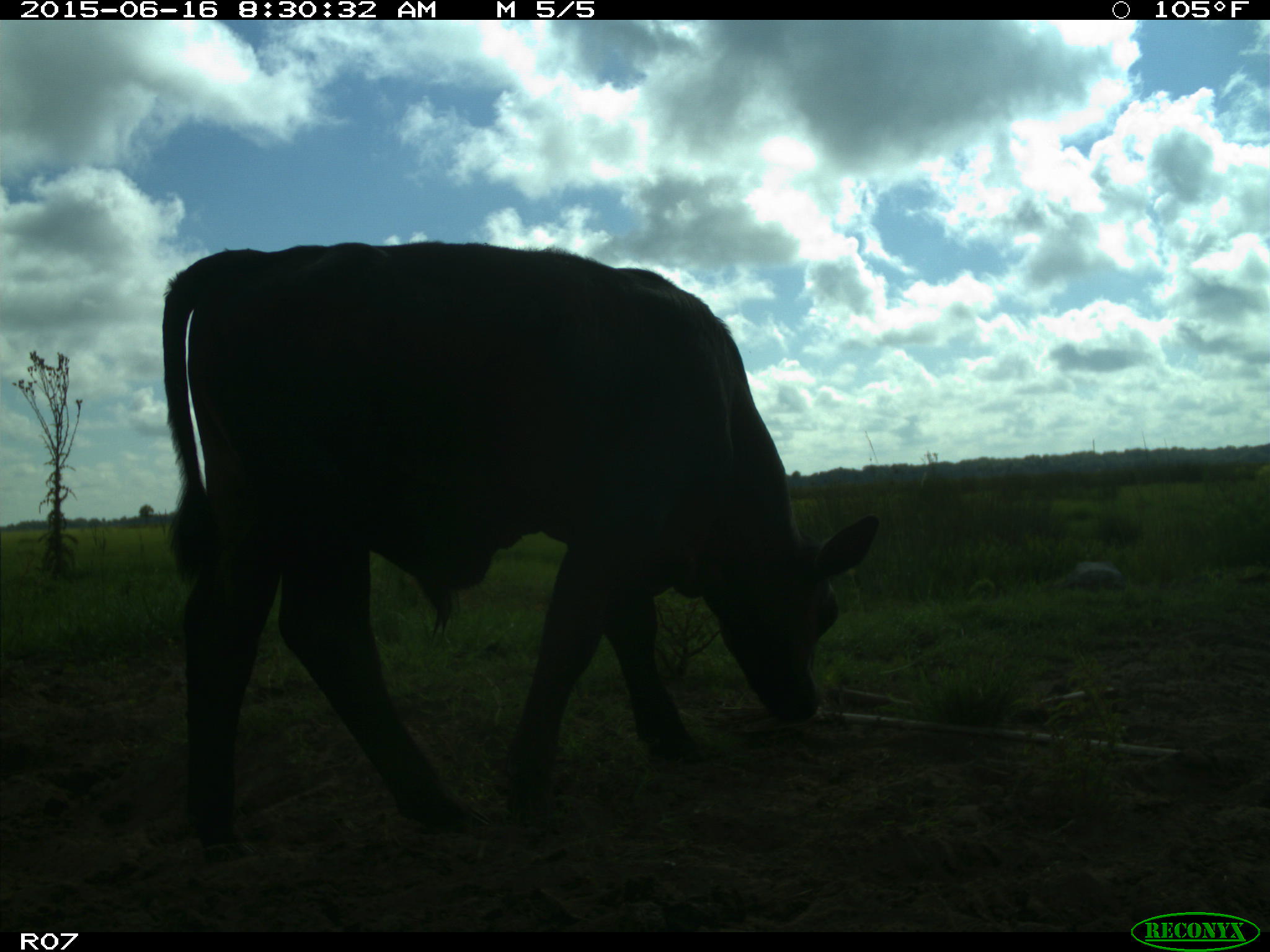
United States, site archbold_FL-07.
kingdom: Animalia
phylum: Chordata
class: Mammalia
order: Artiodactyla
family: Bovidae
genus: Bos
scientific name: Bos taurus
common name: domestic cow